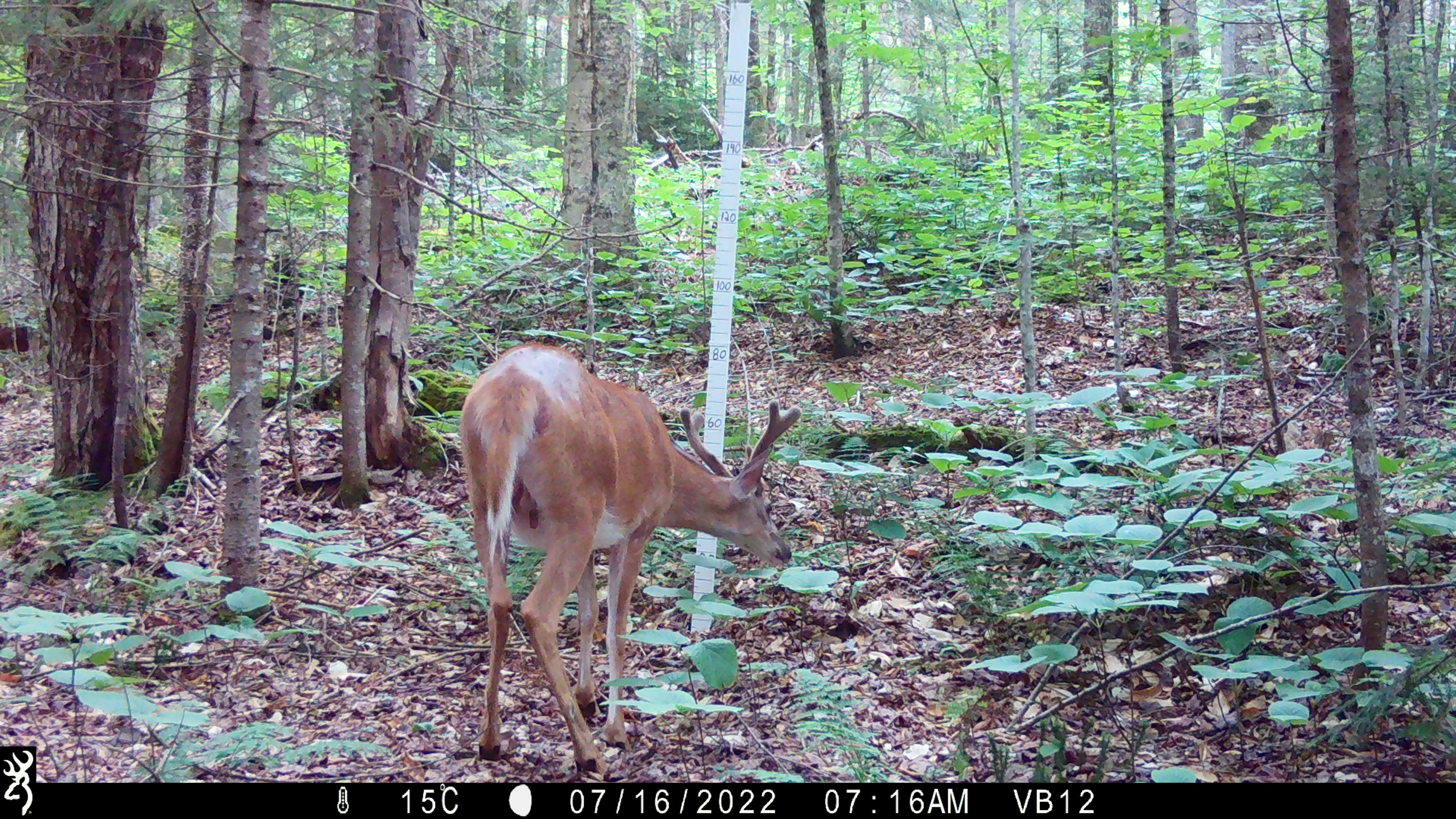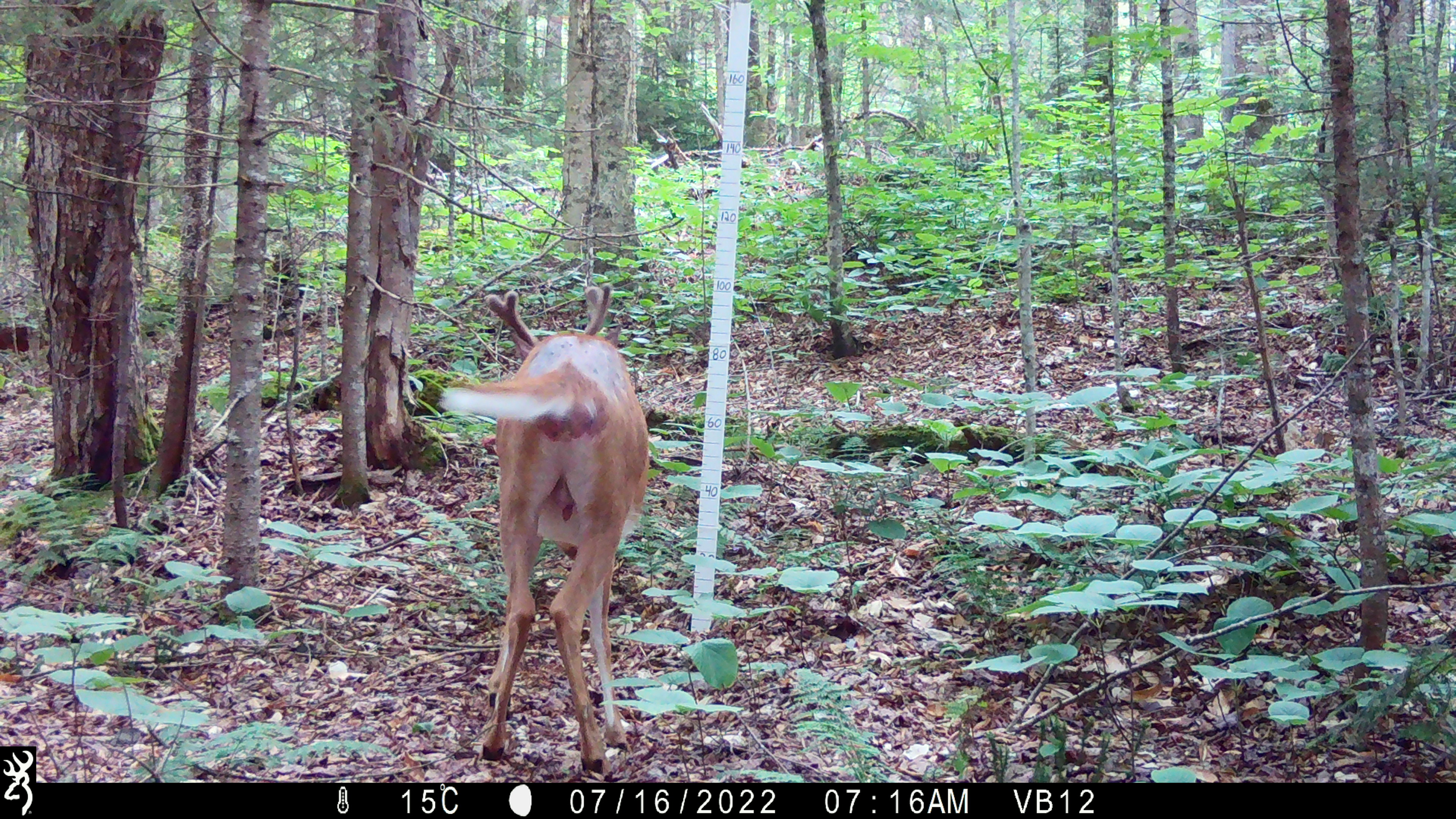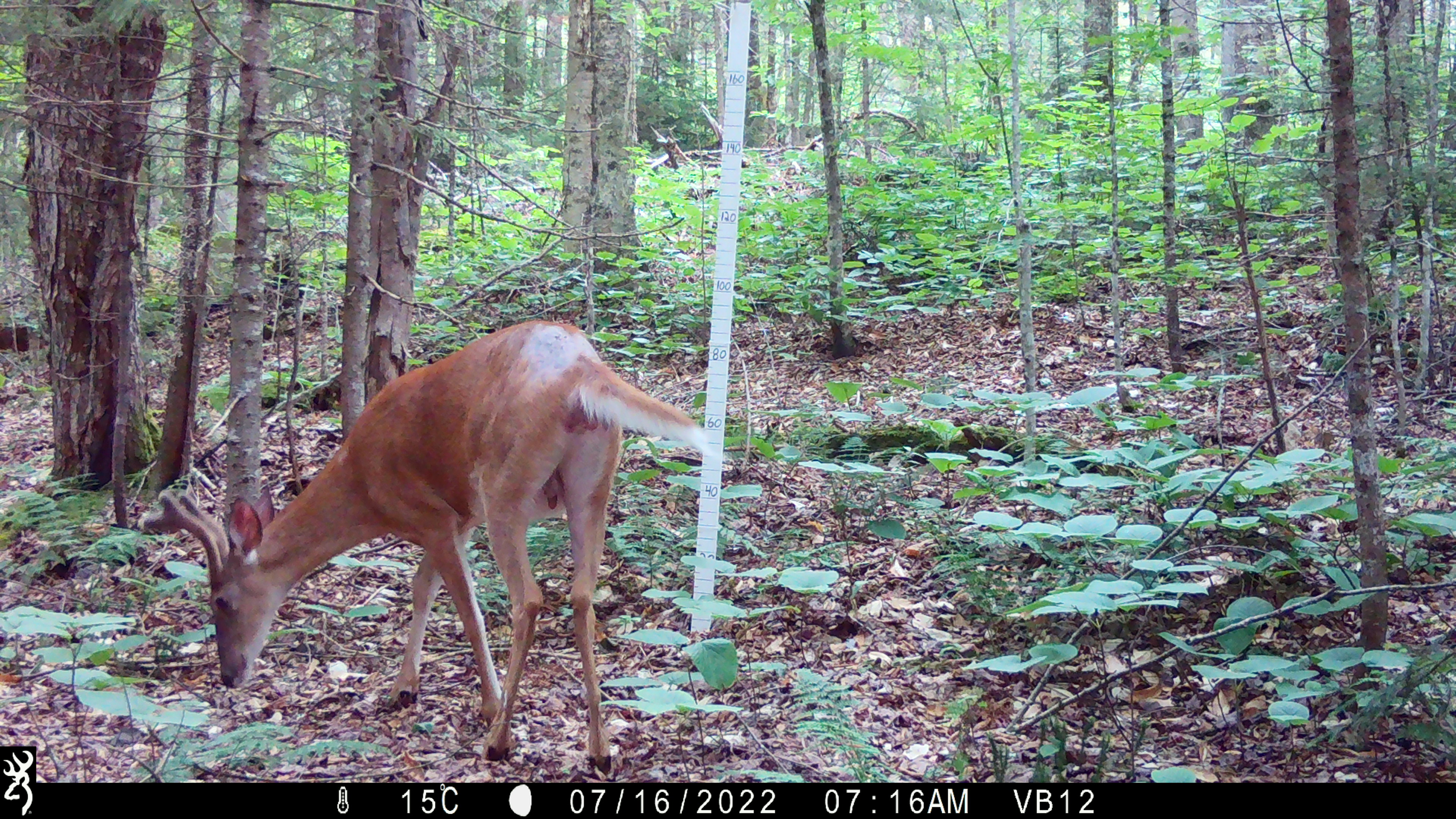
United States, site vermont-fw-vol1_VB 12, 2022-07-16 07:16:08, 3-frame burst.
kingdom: Animalia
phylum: Chordata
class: Mammalia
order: Artiodactyla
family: Cervidae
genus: Odocoileus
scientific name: Odocoileus virginianus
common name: white-tailed deer